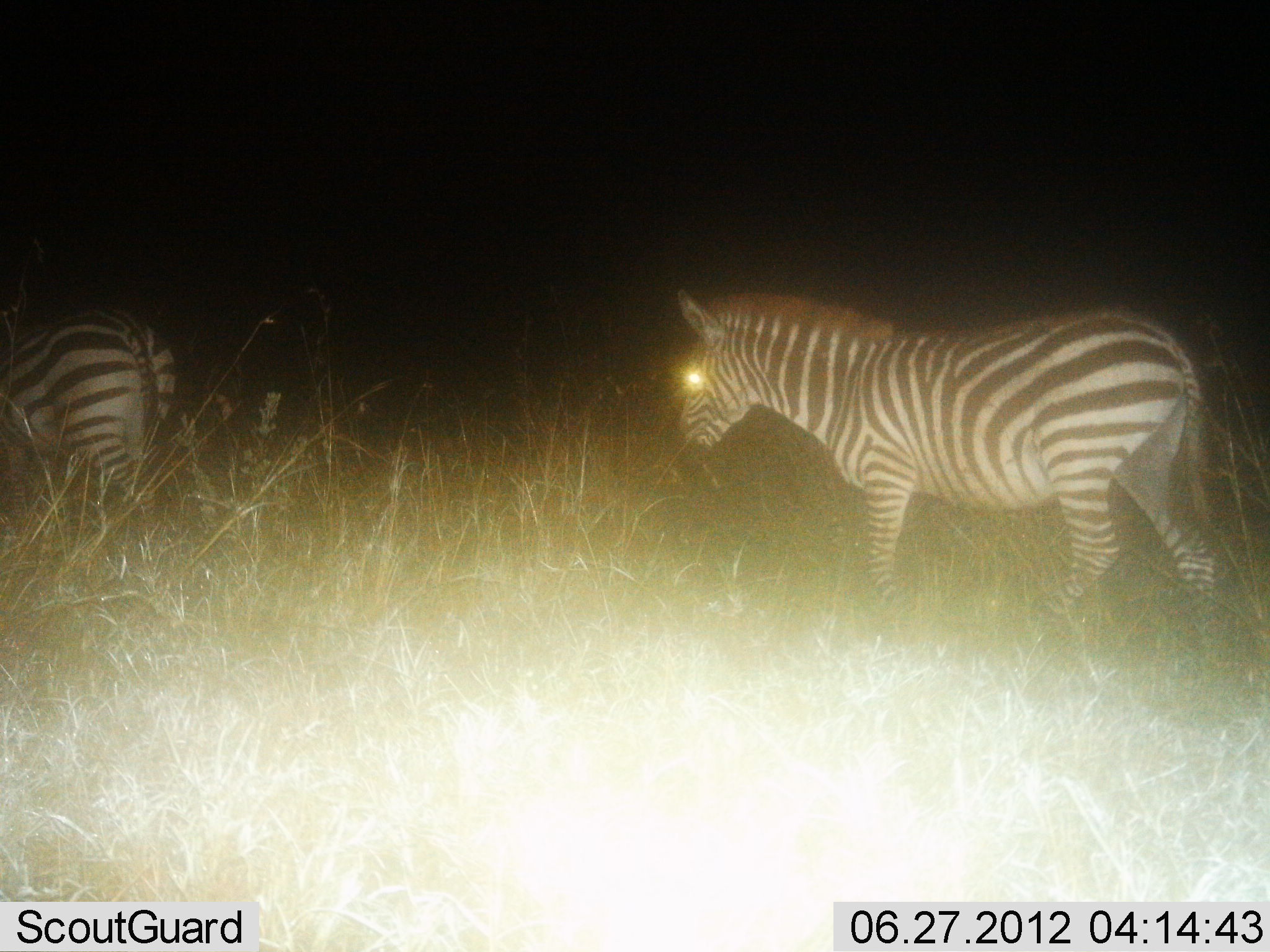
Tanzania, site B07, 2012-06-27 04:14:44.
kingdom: Animalia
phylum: Chordata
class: Mammalia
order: Perissodactyla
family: Equidae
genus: Equus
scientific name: Equus quagga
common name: plains zebra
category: zebra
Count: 2.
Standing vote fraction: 20%.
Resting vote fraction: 0%.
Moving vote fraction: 80%.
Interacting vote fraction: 0%.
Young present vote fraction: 0%.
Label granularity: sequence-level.